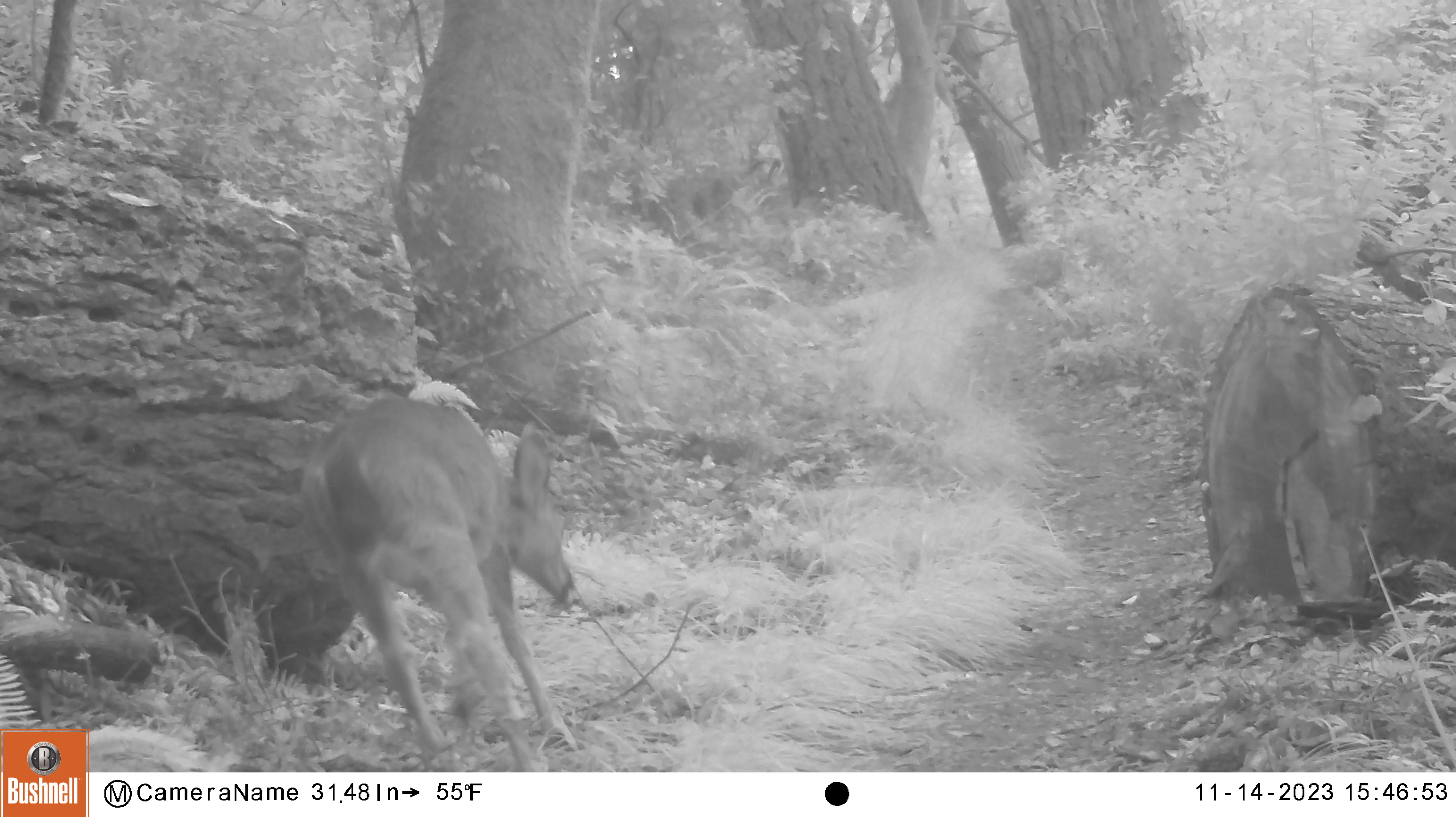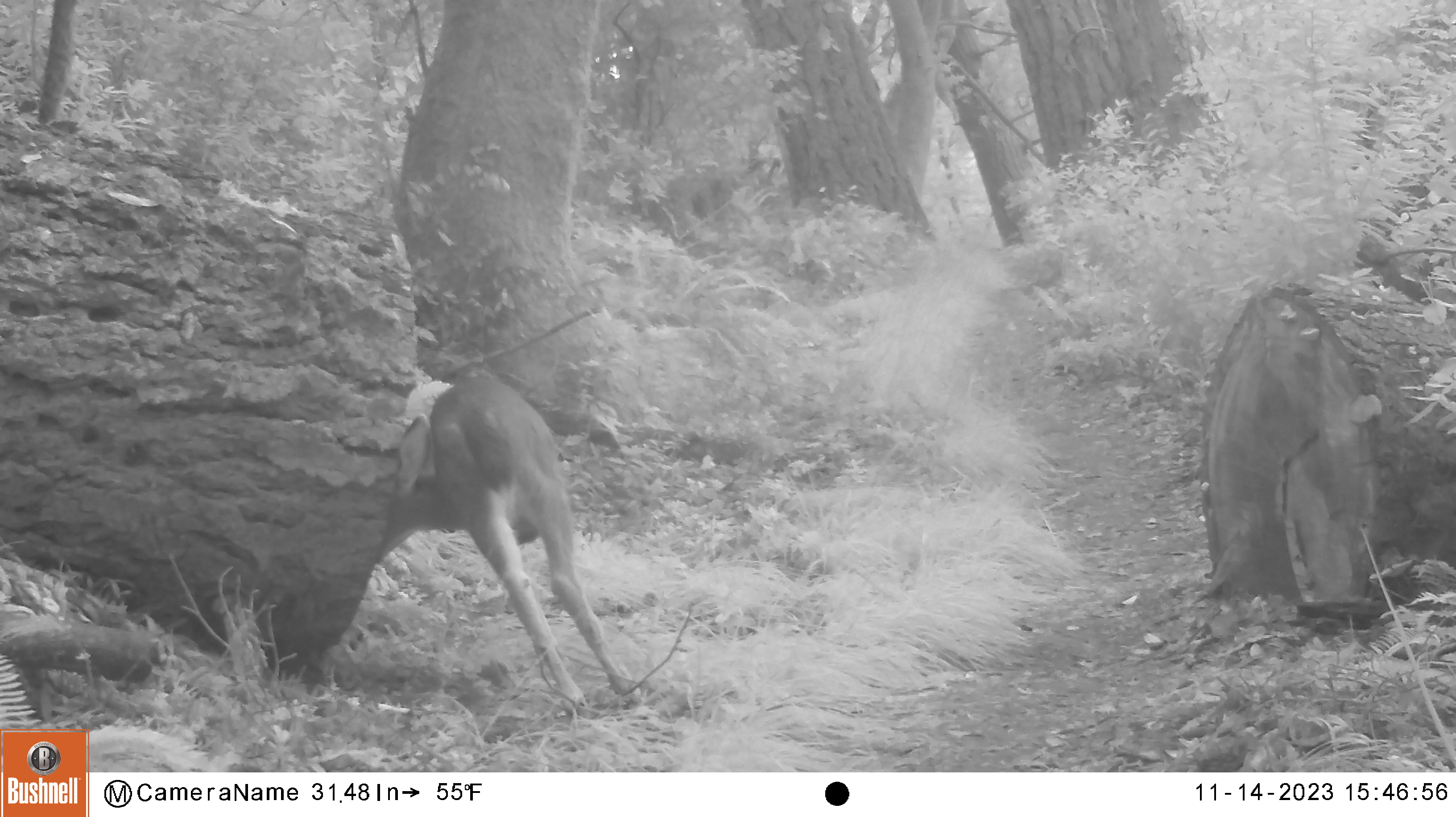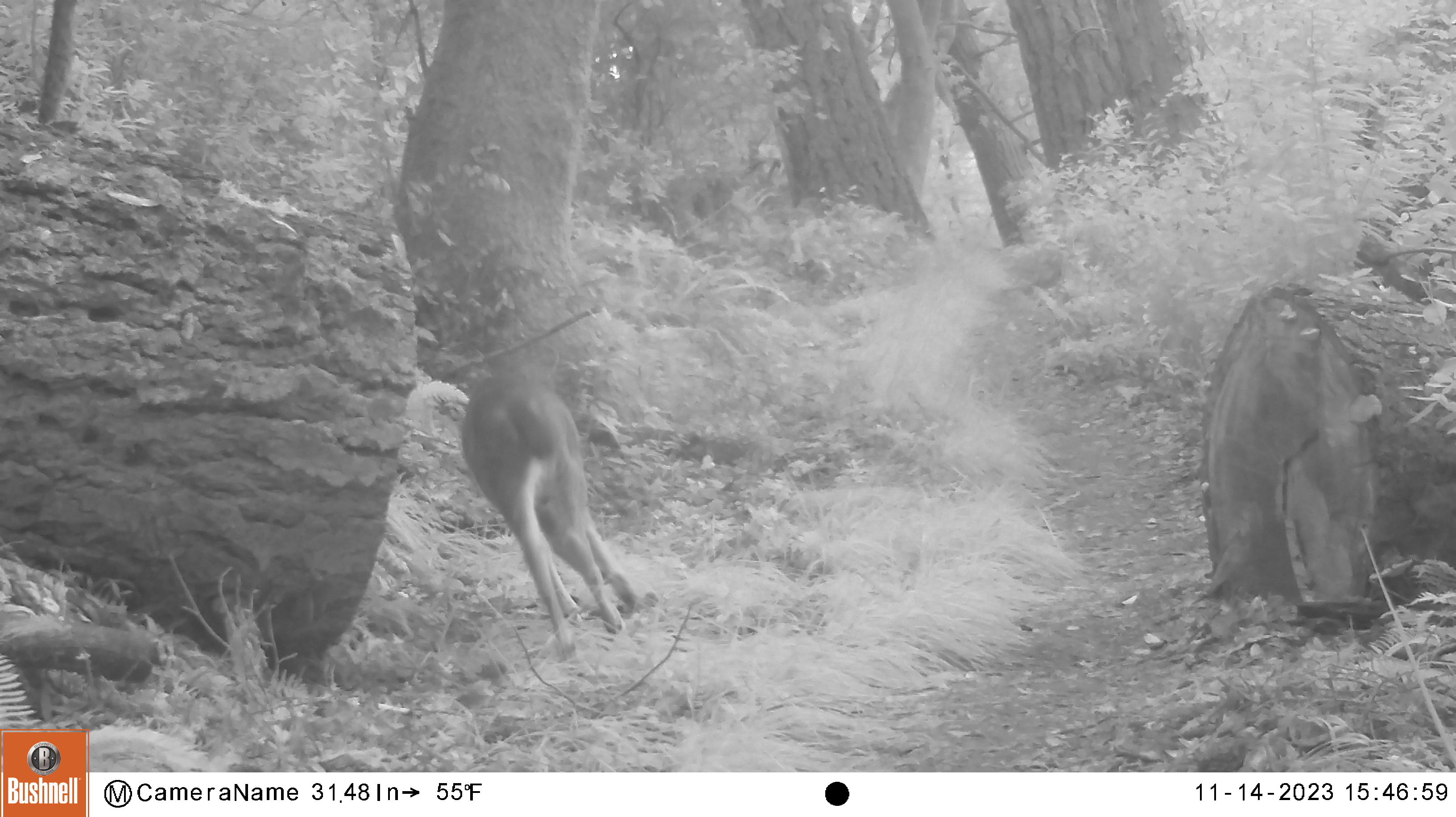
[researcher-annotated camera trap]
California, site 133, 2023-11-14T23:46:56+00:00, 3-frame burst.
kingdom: Animalia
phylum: Chordata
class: Mammalia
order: Artiodactyla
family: Cervidae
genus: Odocoileus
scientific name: Odocoileus hemionus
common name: mule deer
Mule deer (Odocoileus hemionus).